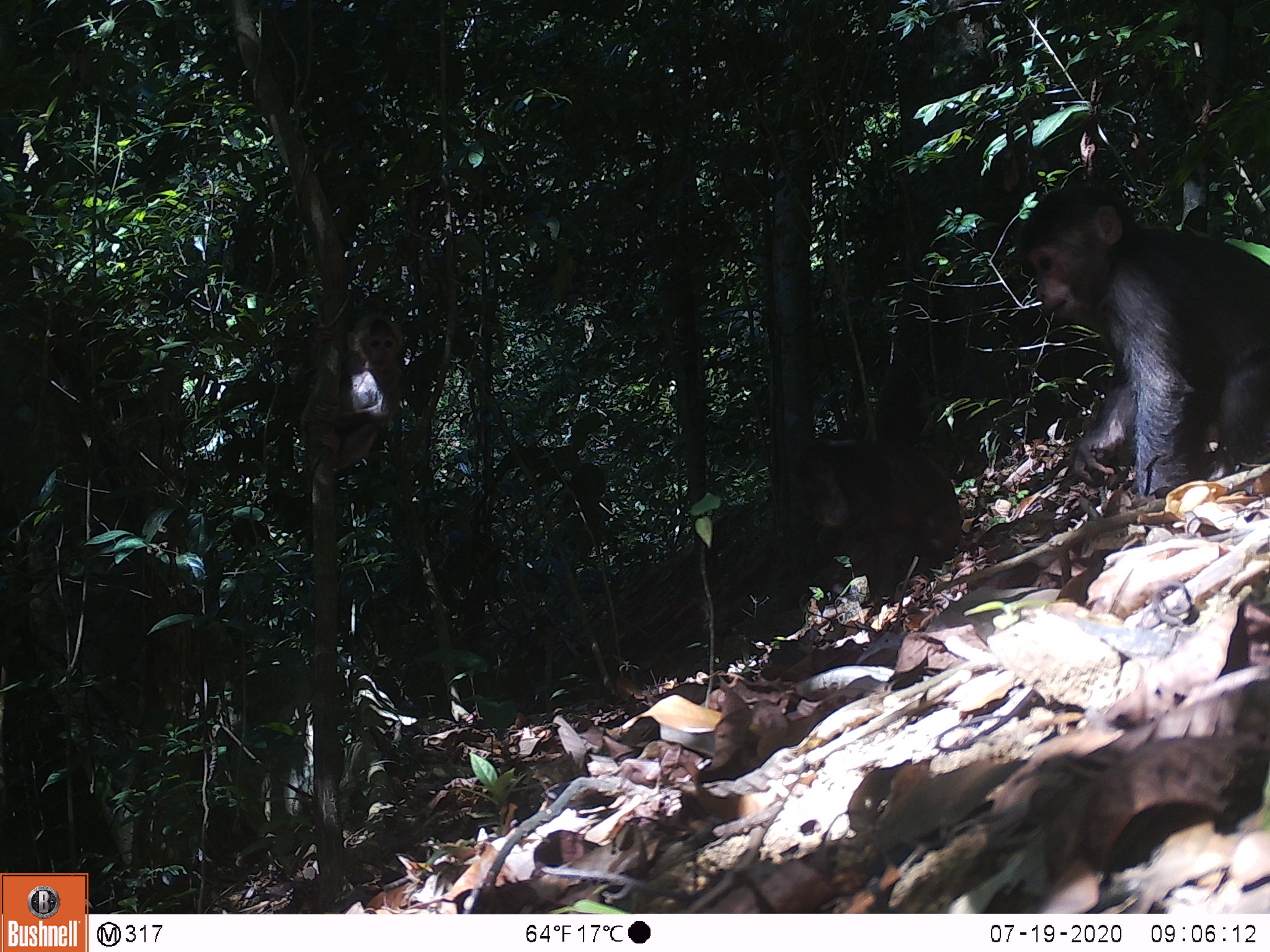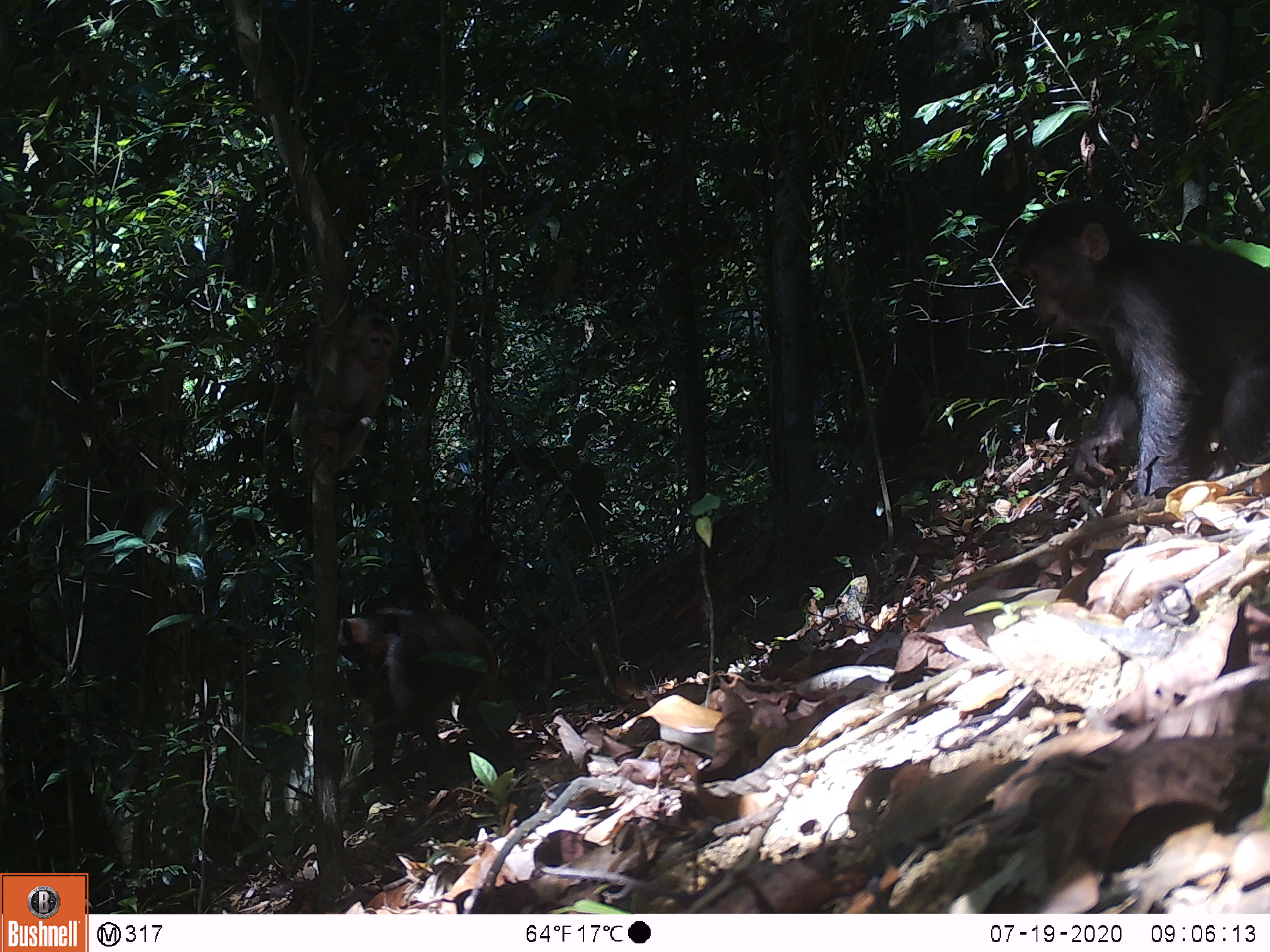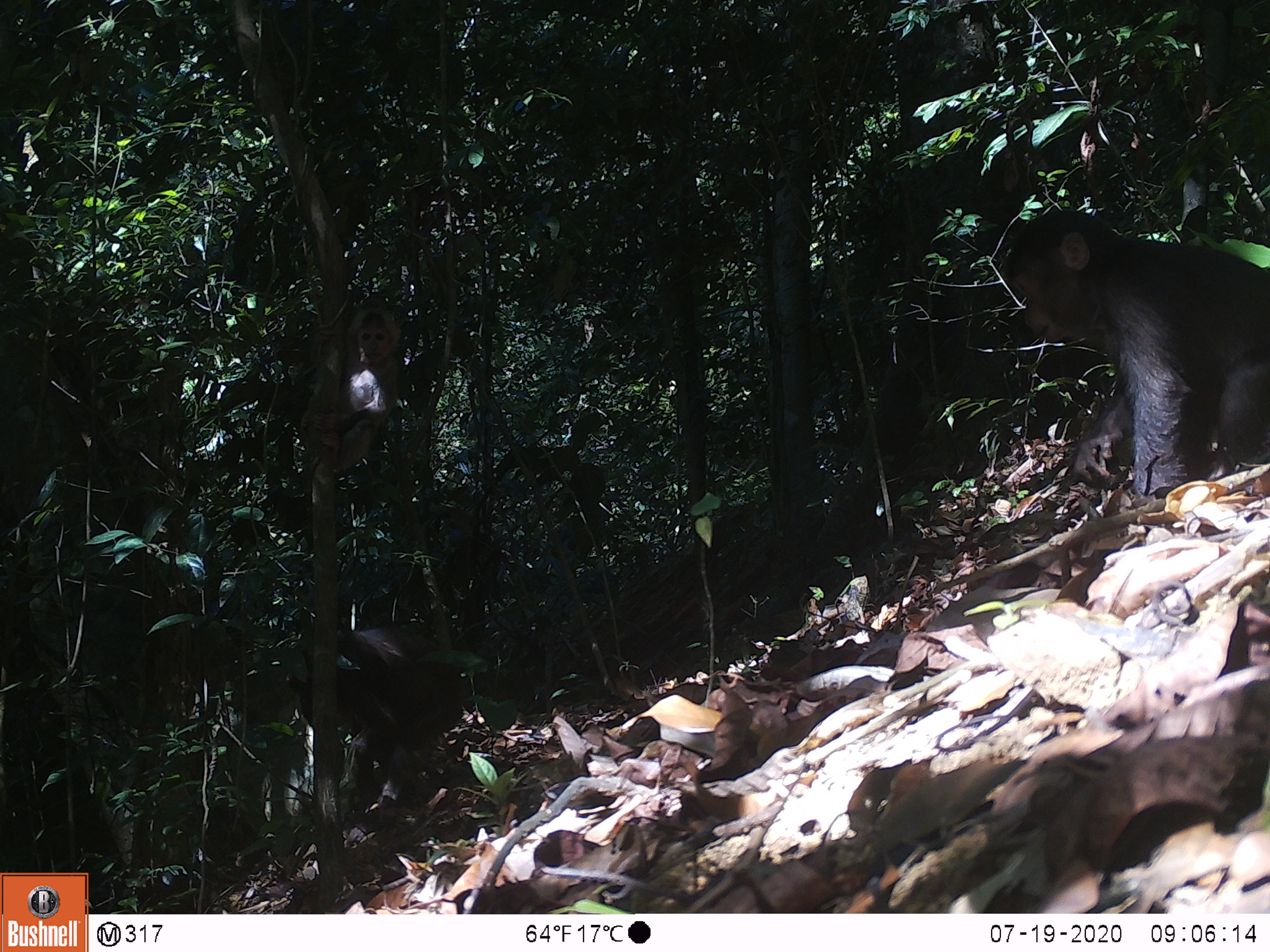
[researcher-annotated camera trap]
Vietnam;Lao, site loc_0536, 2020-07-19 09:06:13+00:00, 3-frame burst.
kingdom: Animalia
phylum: Chordata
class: Mammalia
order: Primates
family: Cercopithecidae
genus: Macaca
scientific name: Macaca arctoides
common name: stump-tailed macaque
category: stump tailed macaque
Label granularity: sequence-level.